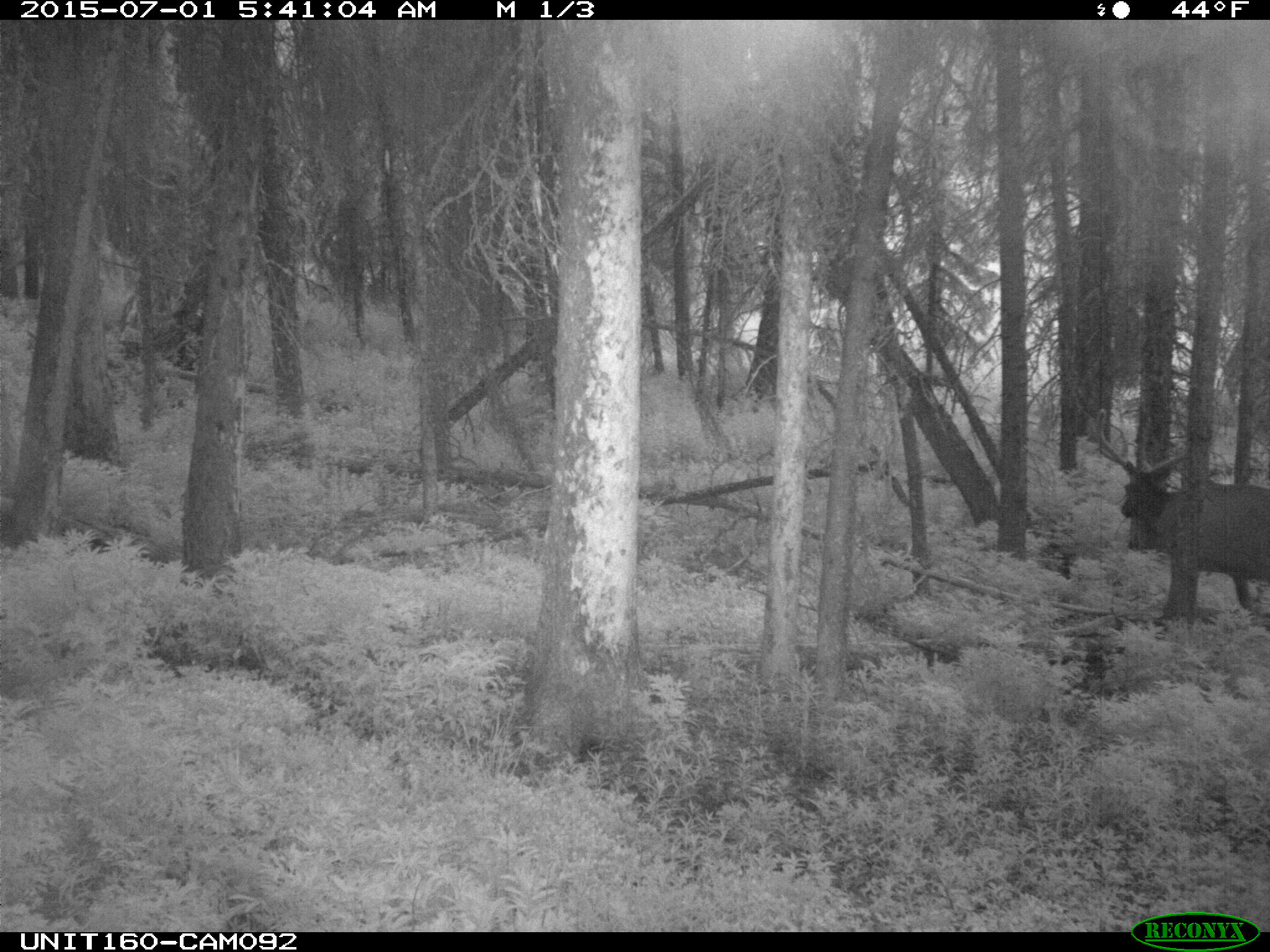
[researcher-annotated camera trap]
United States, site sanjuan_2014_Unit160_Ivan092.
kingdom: Animalia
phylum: Chordata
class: Mammalia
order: Artiodactyla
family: Cervidae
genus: Cervus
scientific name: Cervus elaphus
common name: red deer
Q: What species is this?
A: Cervus elaphus (red deer).